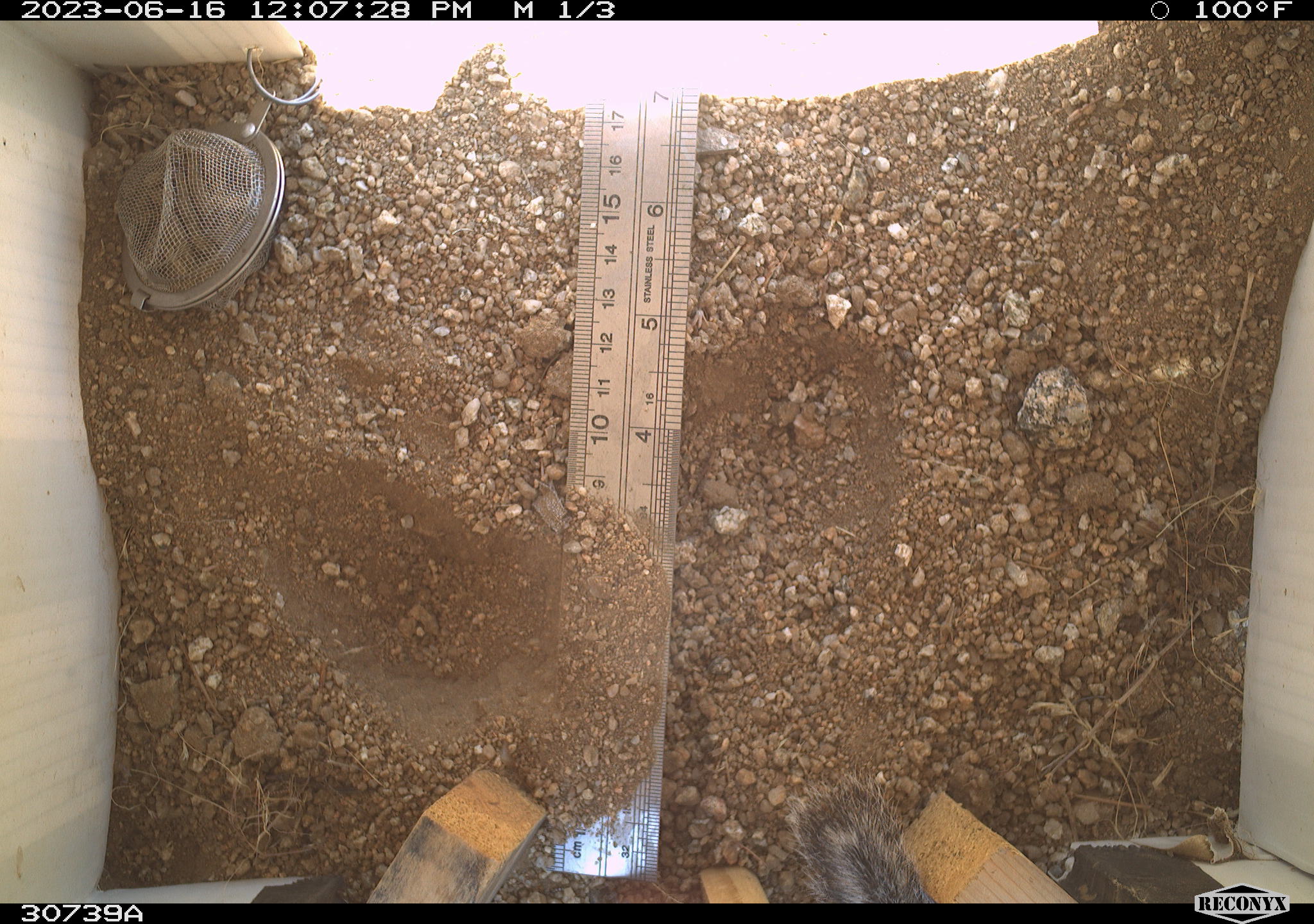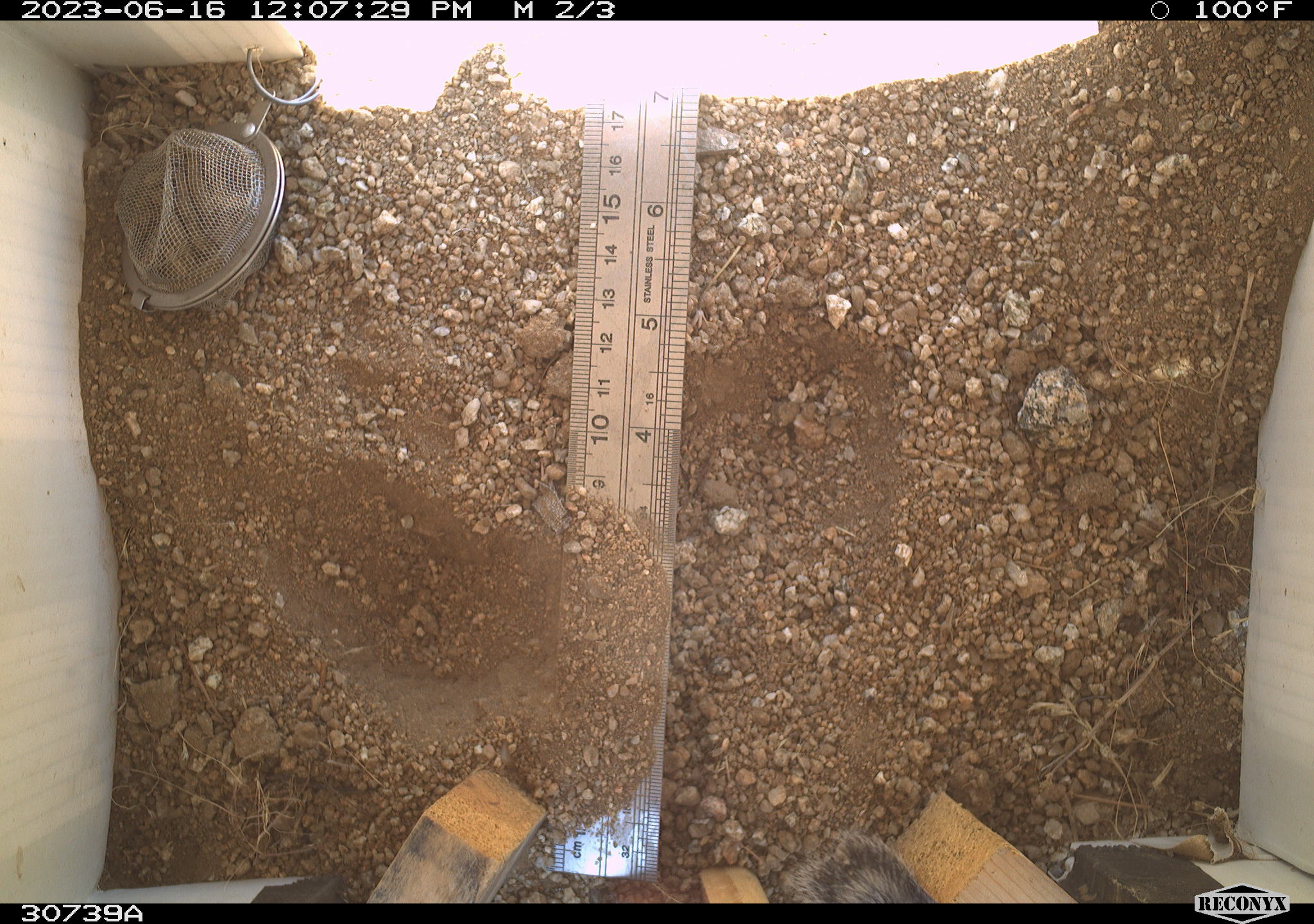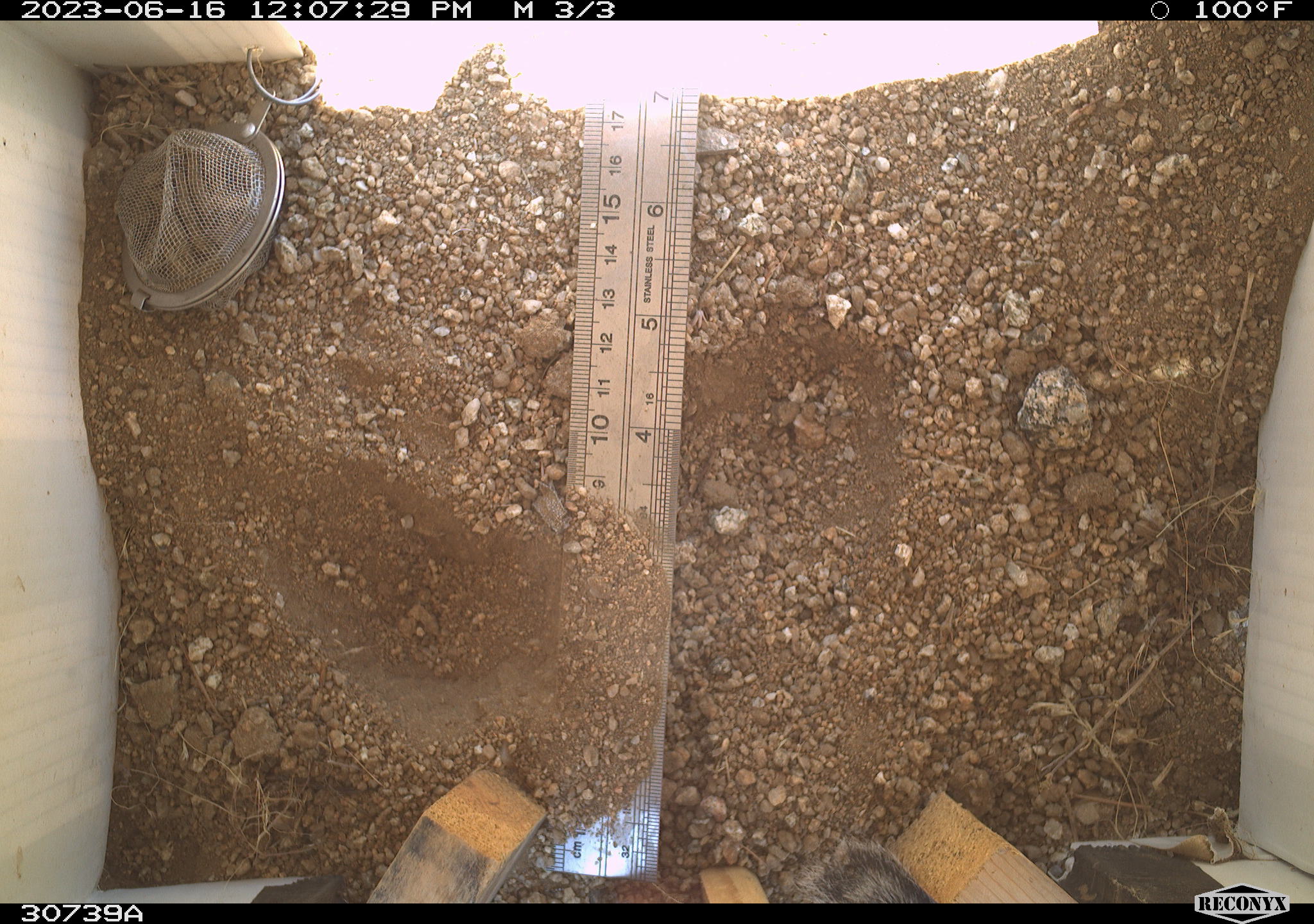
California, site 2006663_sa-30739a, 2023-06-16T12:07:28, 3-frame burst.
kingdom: Animalia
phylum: Chordata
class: Mammalia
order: Rodentia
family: Sciuridae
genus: Ammospermophilus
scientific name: Ammospermophilus leucurus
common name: white-tailed antelope squirrel